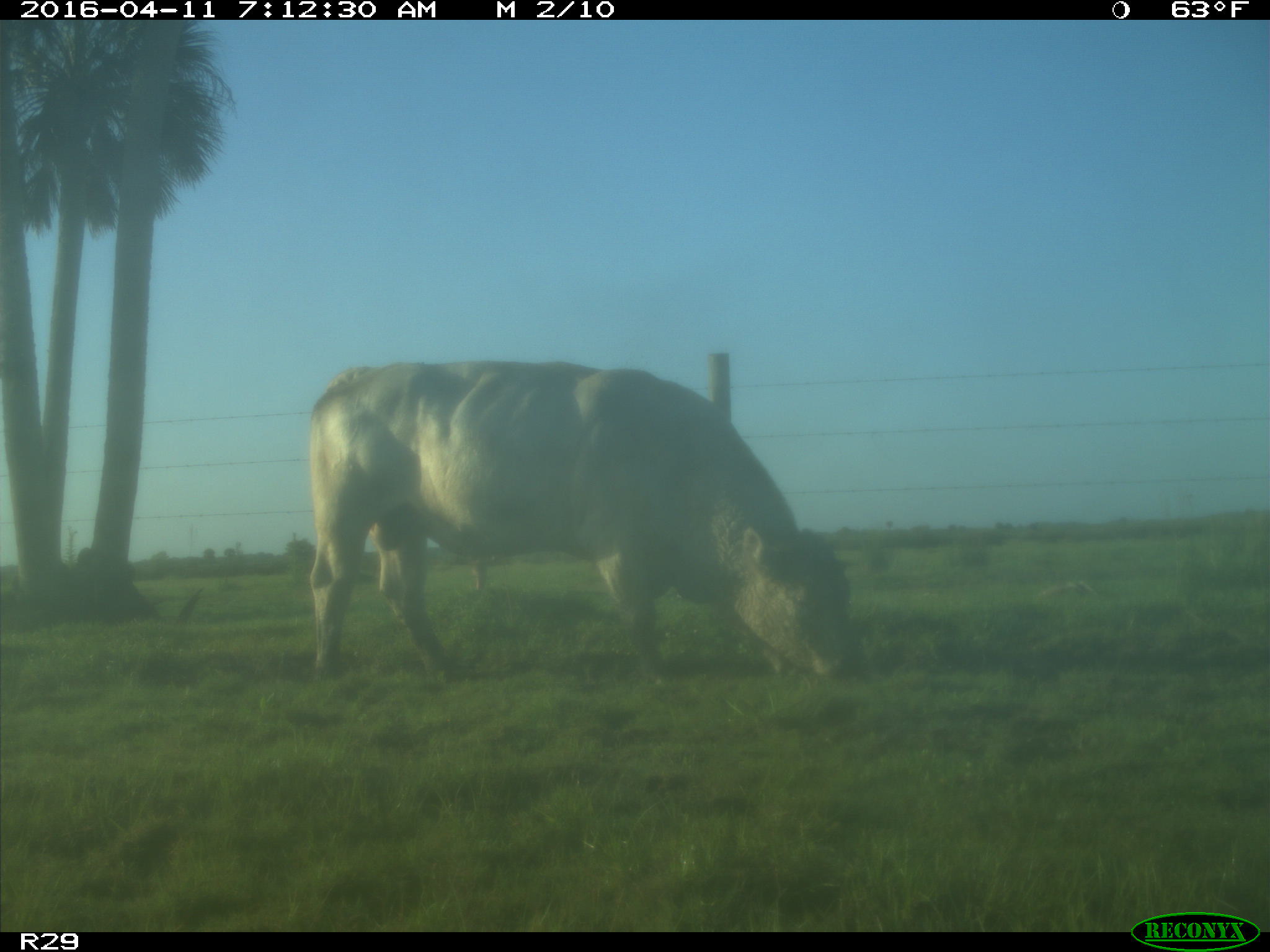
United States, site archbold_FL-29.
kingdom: Animalia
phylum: Chordata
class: Mammalia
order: Artiodactyla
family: Bovidae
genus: Bos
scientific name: Bos taurus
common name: domestic cow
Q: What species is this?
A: Bos taurus (domestic cow).